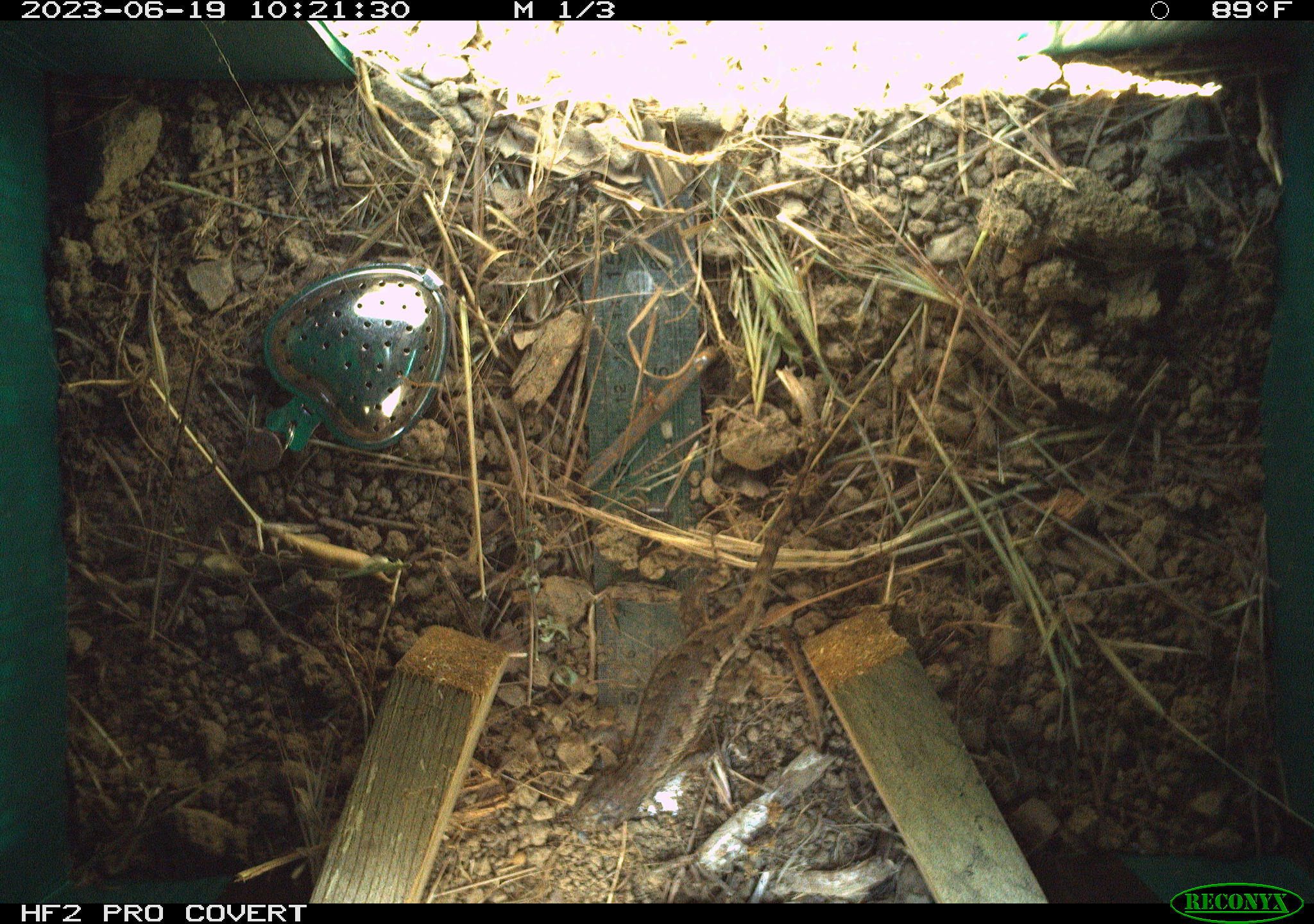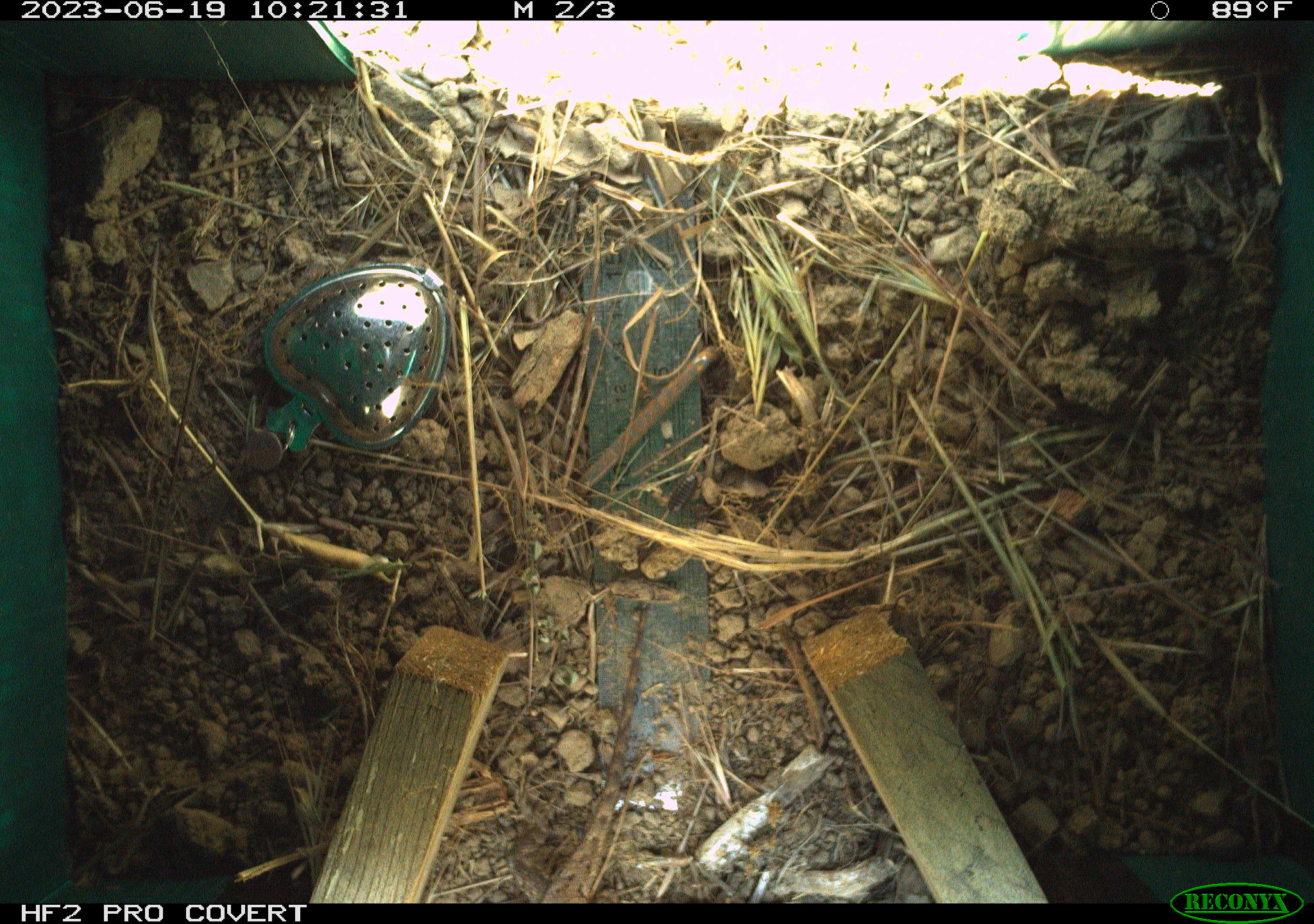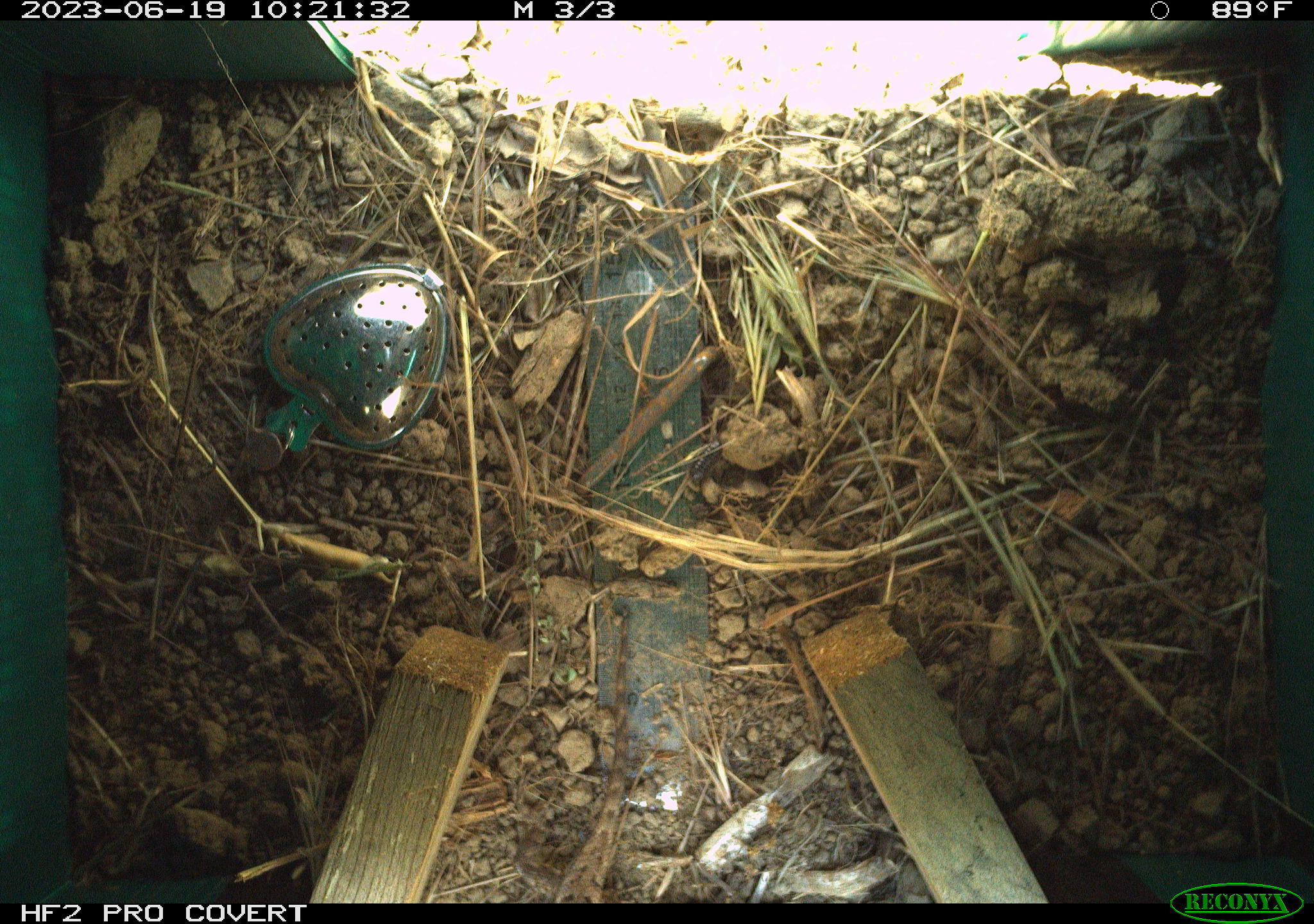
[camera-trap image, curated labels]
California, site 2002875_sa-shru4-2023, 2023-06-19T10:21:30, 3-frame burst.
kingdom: Animalia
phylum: Chordata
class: Reptilia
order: Squamata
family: Phrynosomatidae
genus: Sceloporus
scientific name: Sceloporus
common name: spiny lizards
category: sceloporus species